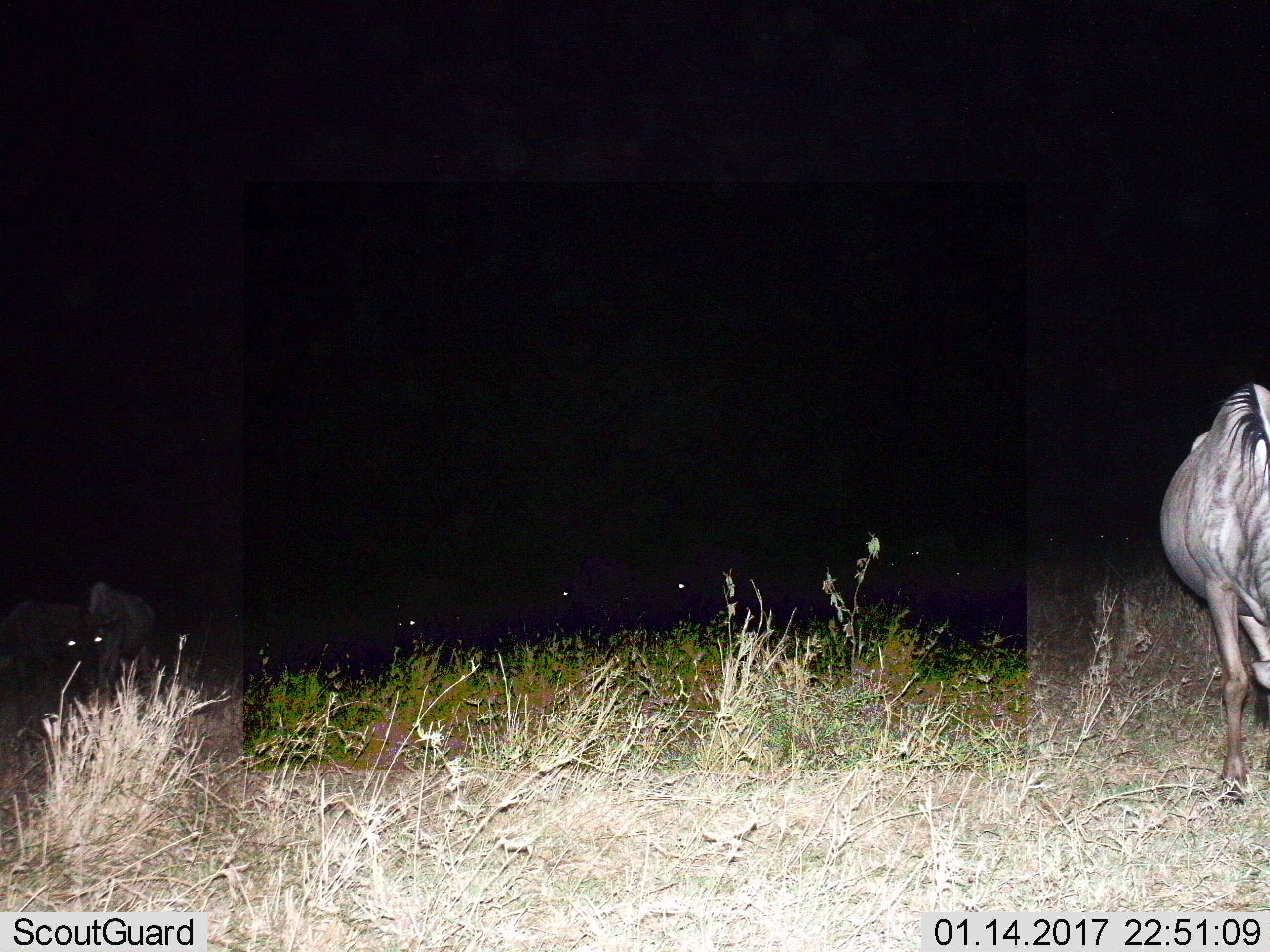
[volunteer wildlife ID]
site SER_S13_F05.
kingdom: Animalia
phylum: Chordata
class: Mammalia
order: Artiodactyla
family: Bovidae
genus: Connochaetes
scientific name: Connochaetes taurinus taurinus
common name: blue wildebeest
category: wildebeestblue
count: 5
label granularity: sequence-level